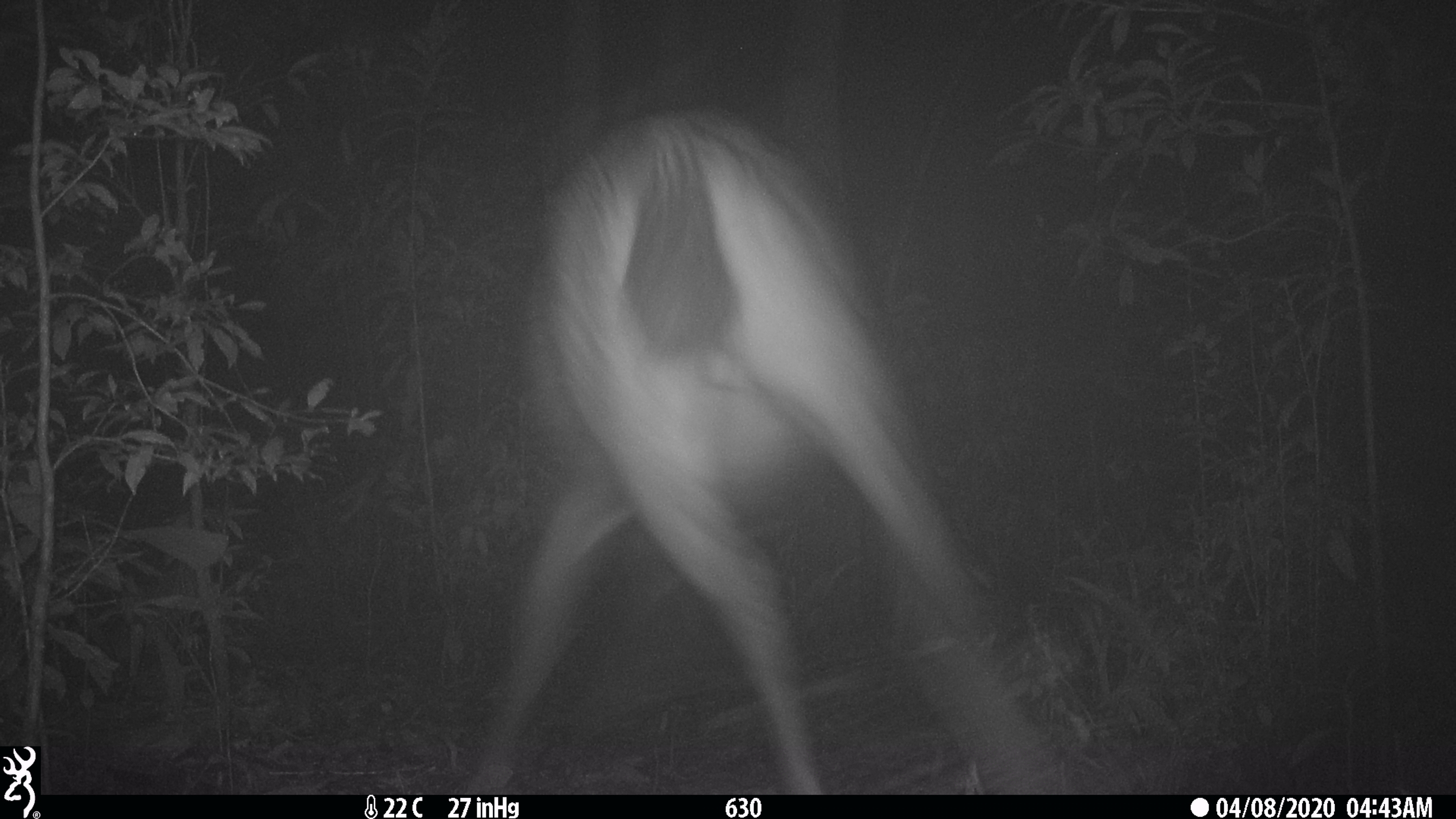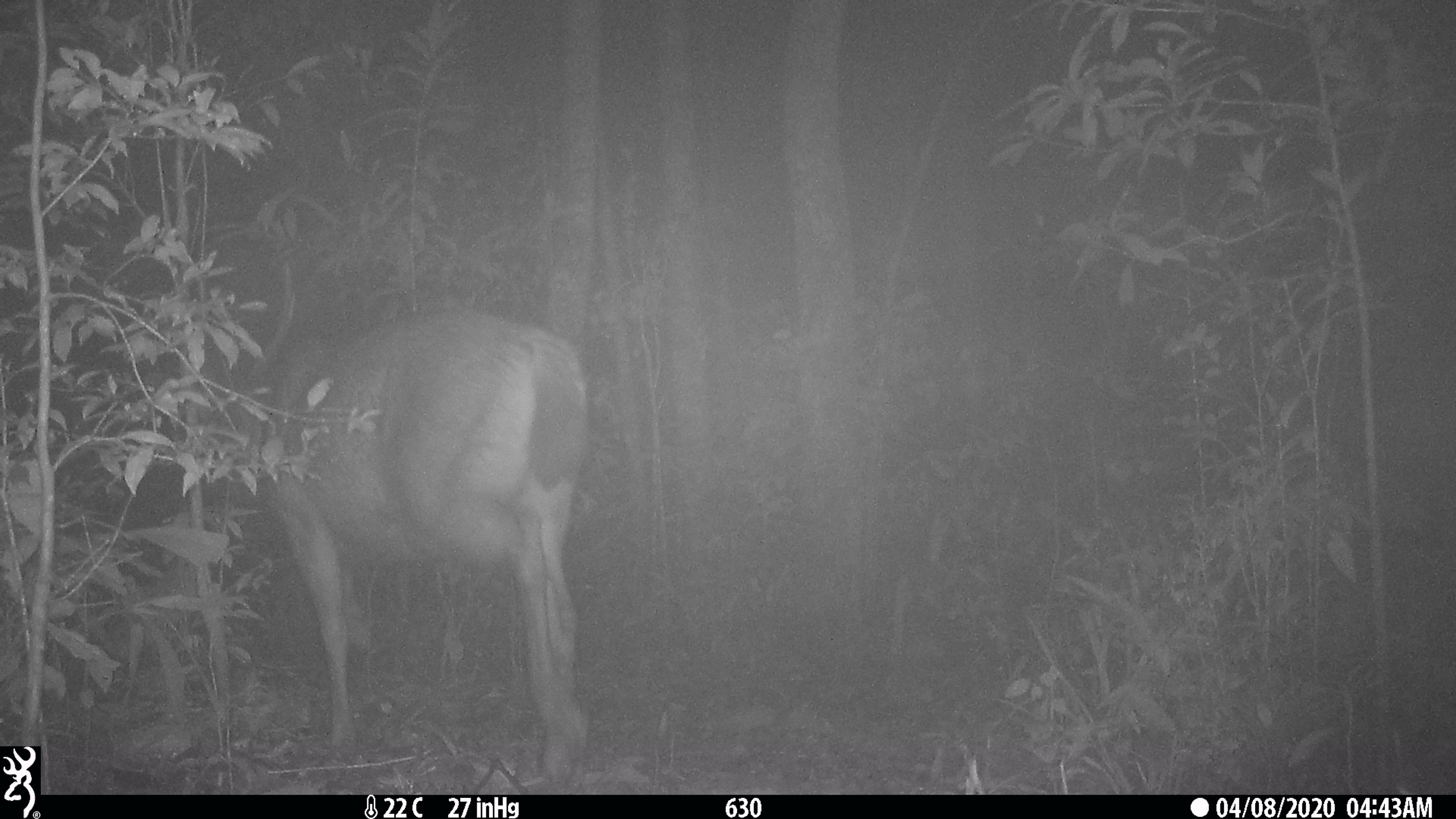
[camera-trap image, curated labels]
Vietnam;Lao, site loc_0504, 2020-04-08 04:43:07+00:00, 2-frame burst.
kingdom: Animalia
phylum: Chordata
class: Mammalia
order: Artiodactyla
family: Cervidae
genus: Rusa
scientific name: Rusa unicolor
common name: sambar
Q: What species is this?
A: Sambar (Rusa unicolor).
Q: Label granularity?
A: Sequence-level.